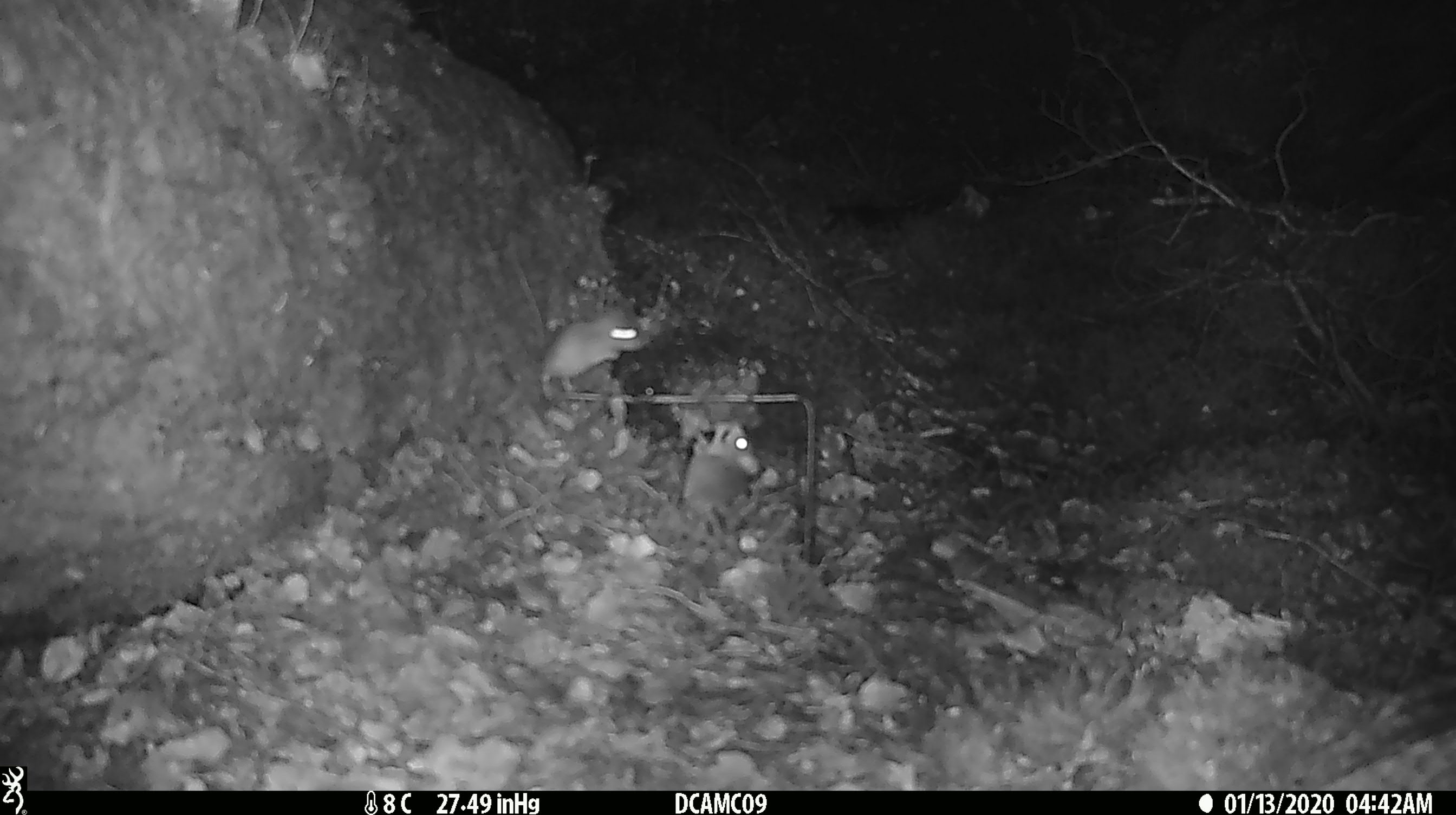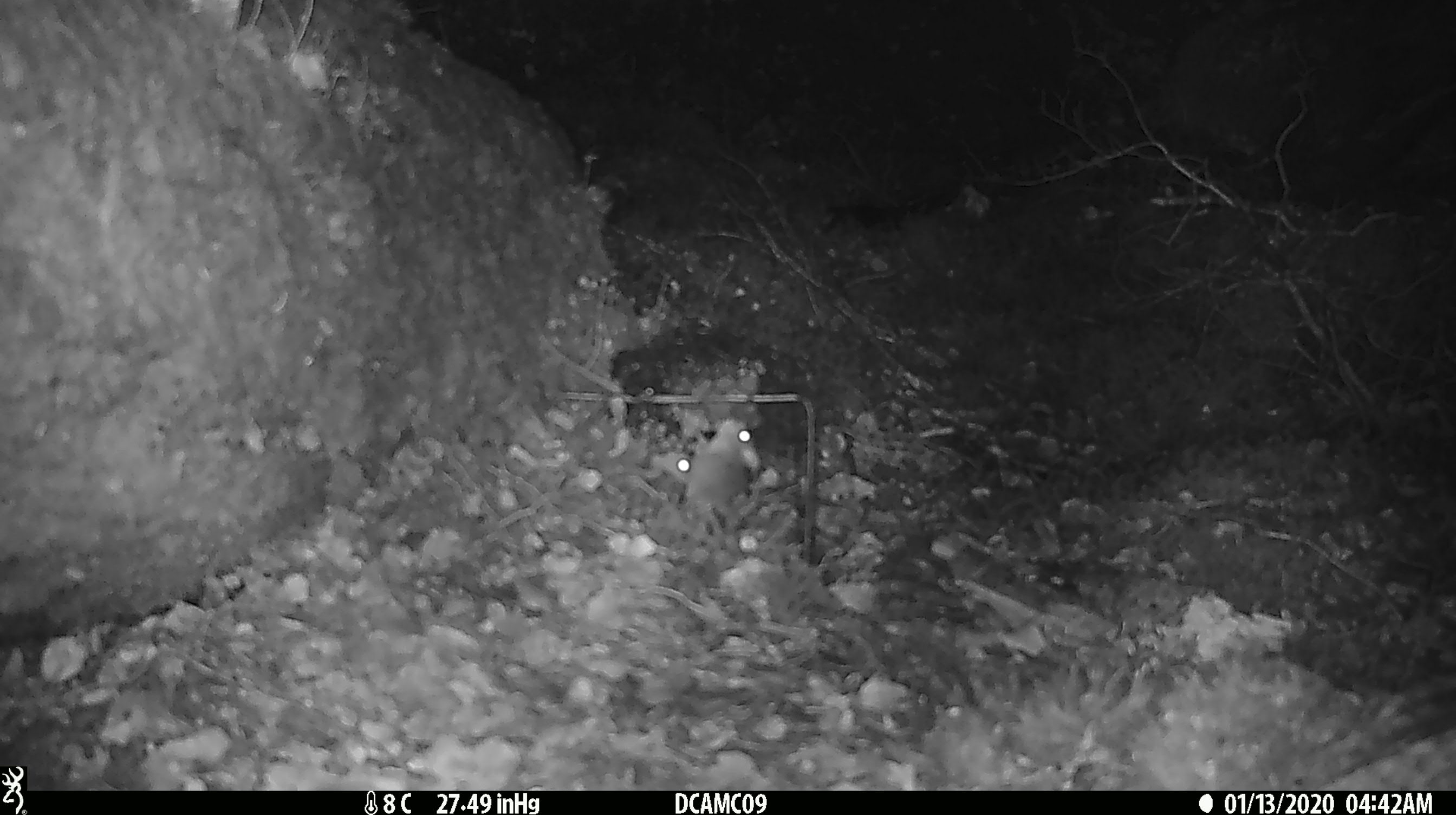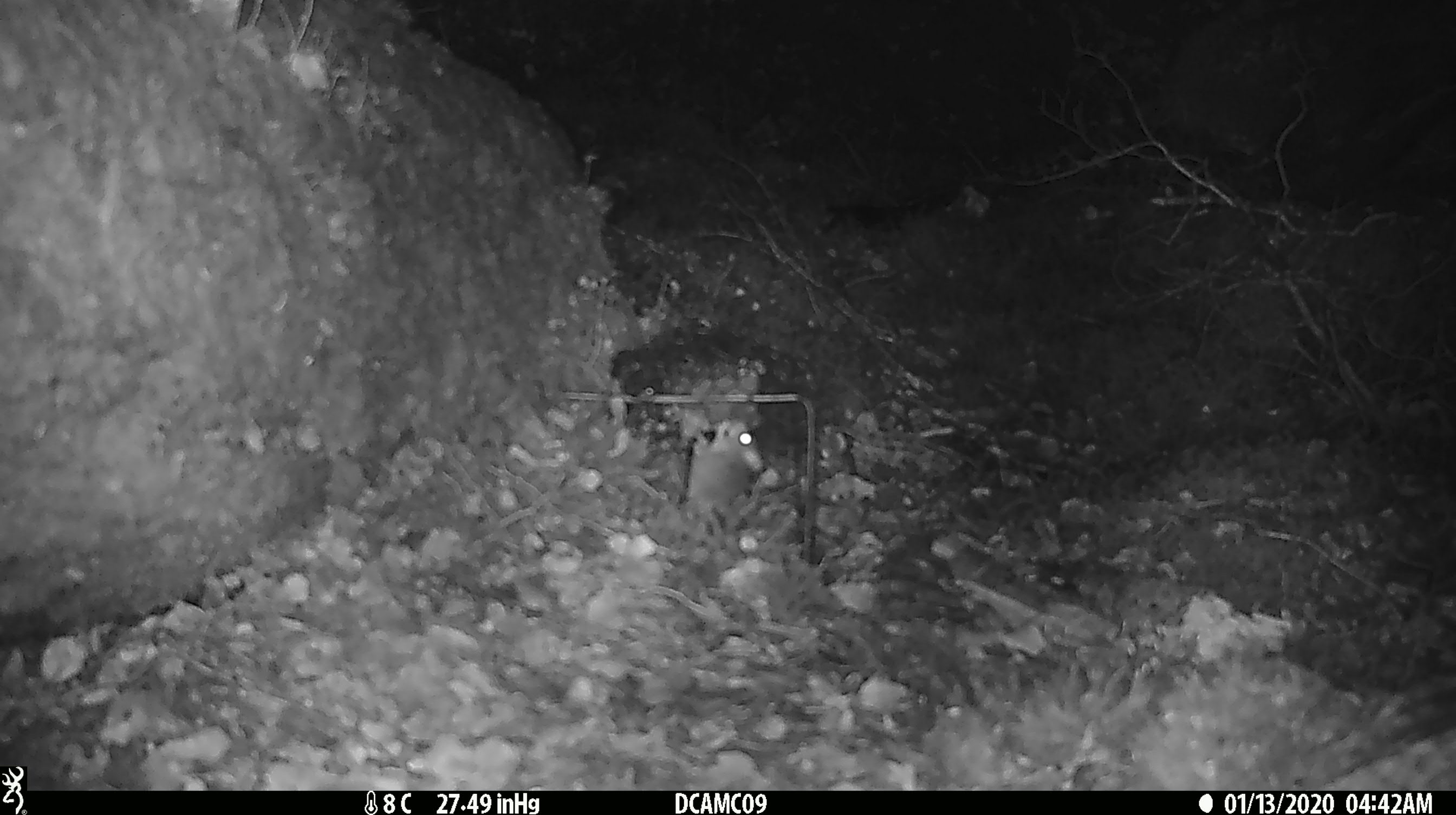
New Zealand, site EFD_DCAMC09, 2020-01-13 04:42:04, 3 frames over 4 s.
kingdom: Animalia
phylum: Chordata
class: Mammalia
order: Rodentia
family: Muridae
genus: Mus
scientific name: Mus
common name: mouse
Mouse (Mus).